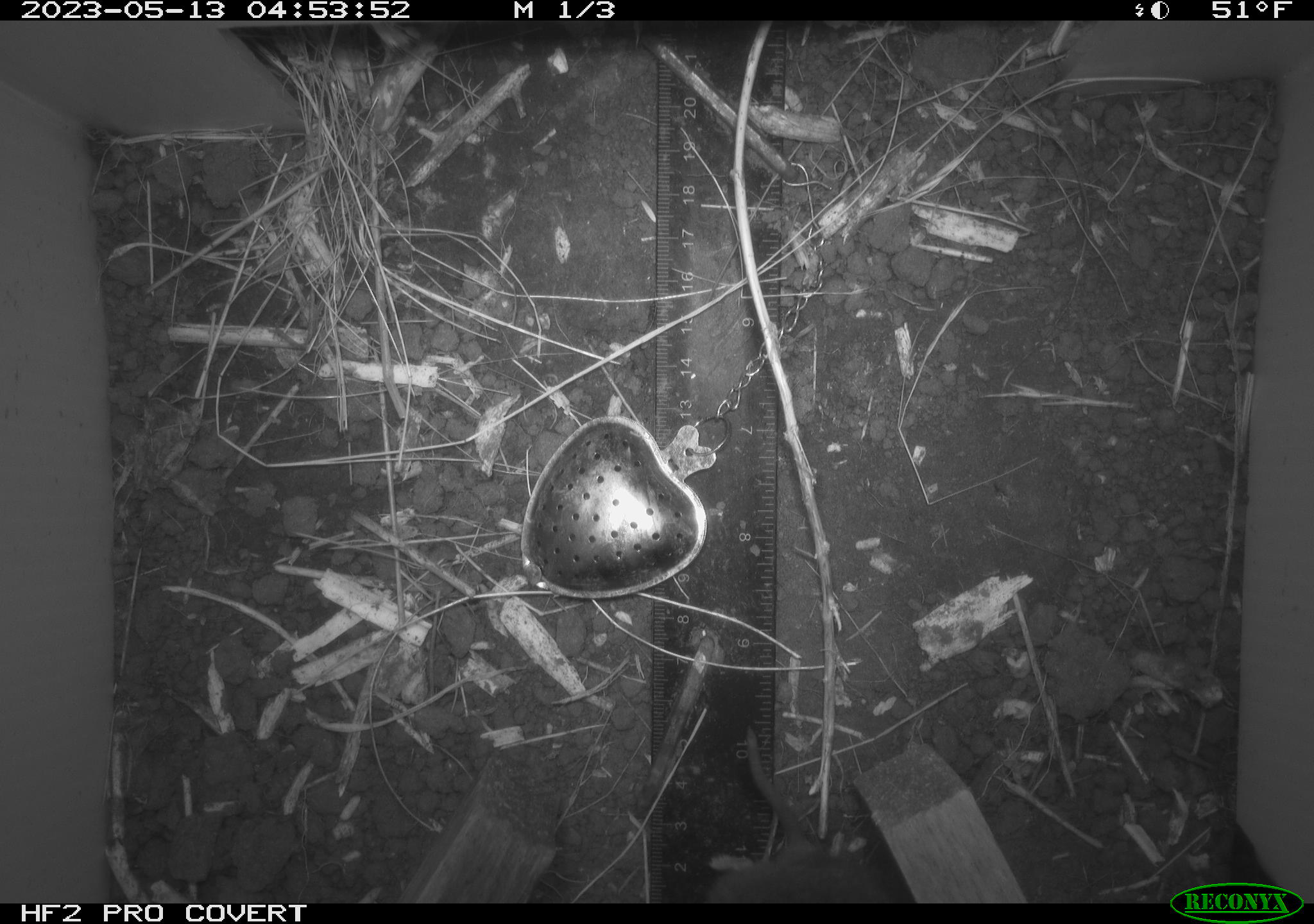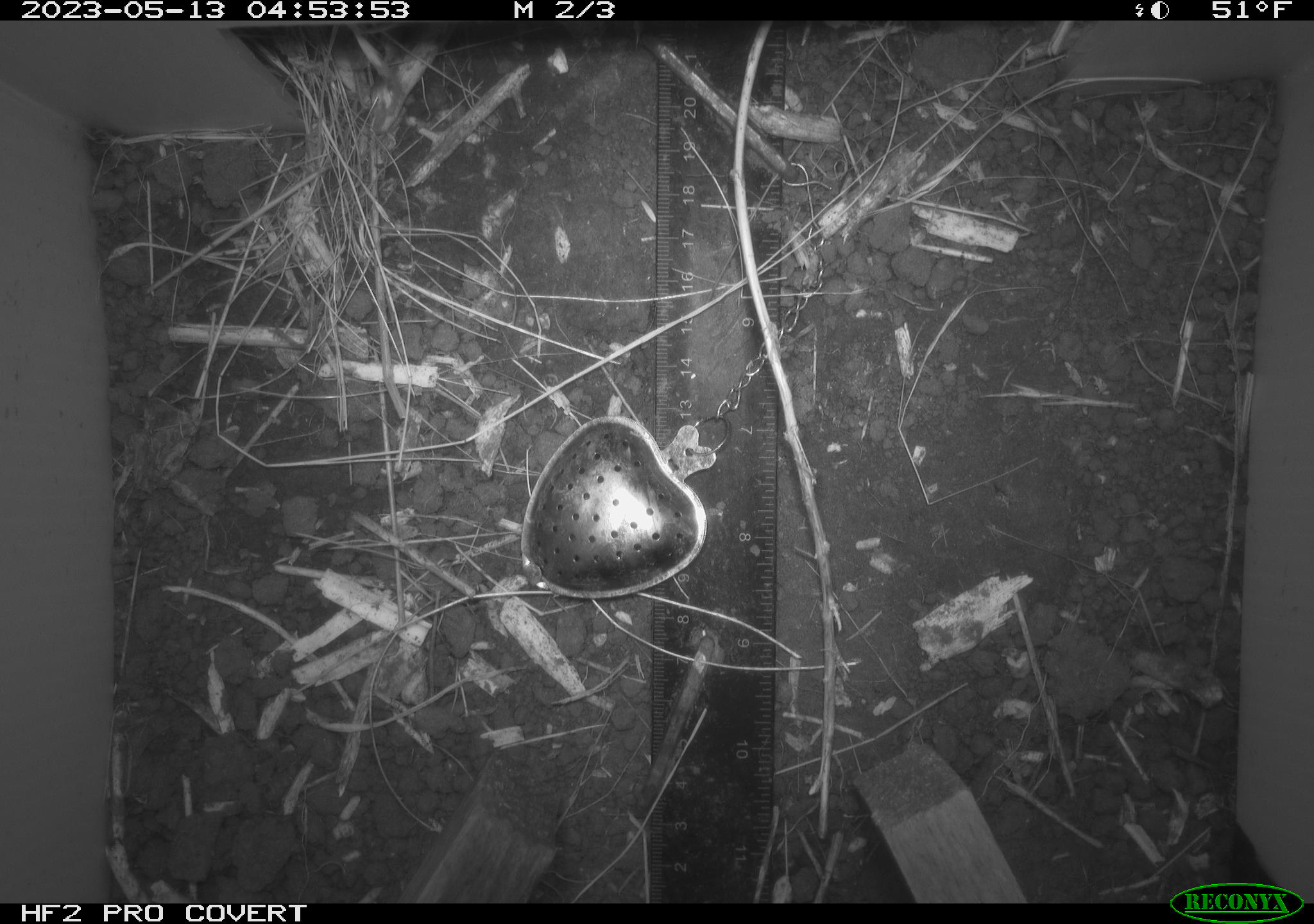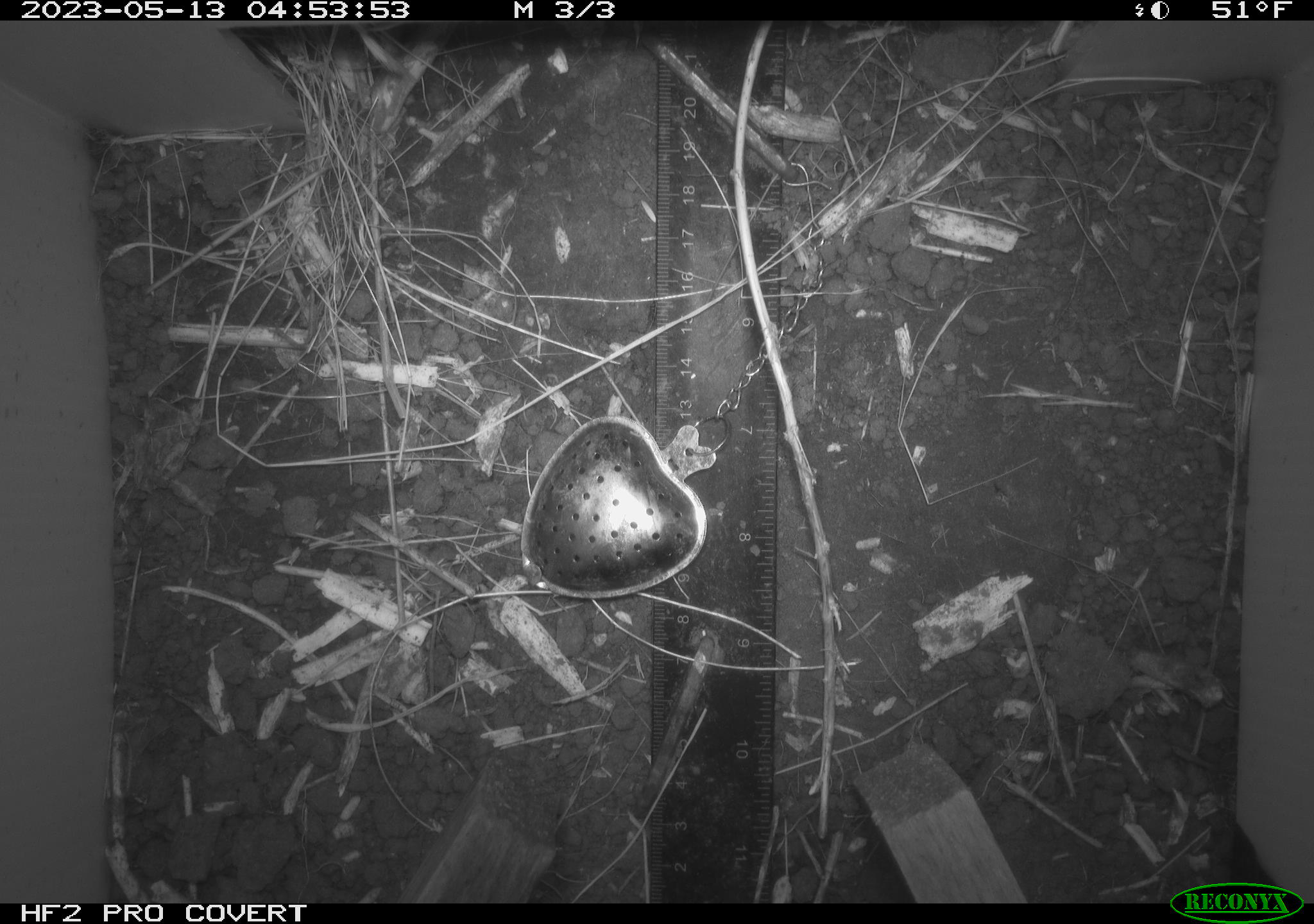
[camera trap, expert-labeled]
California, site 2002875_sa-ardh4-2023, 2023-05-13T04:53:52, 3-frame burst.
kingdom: Animalia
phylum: Chordata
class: Mammalia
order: Rodentia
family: Cricetidae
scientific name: Arvicolinae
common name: voles, lemmings, and muskrats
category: arvicolinae subfamily